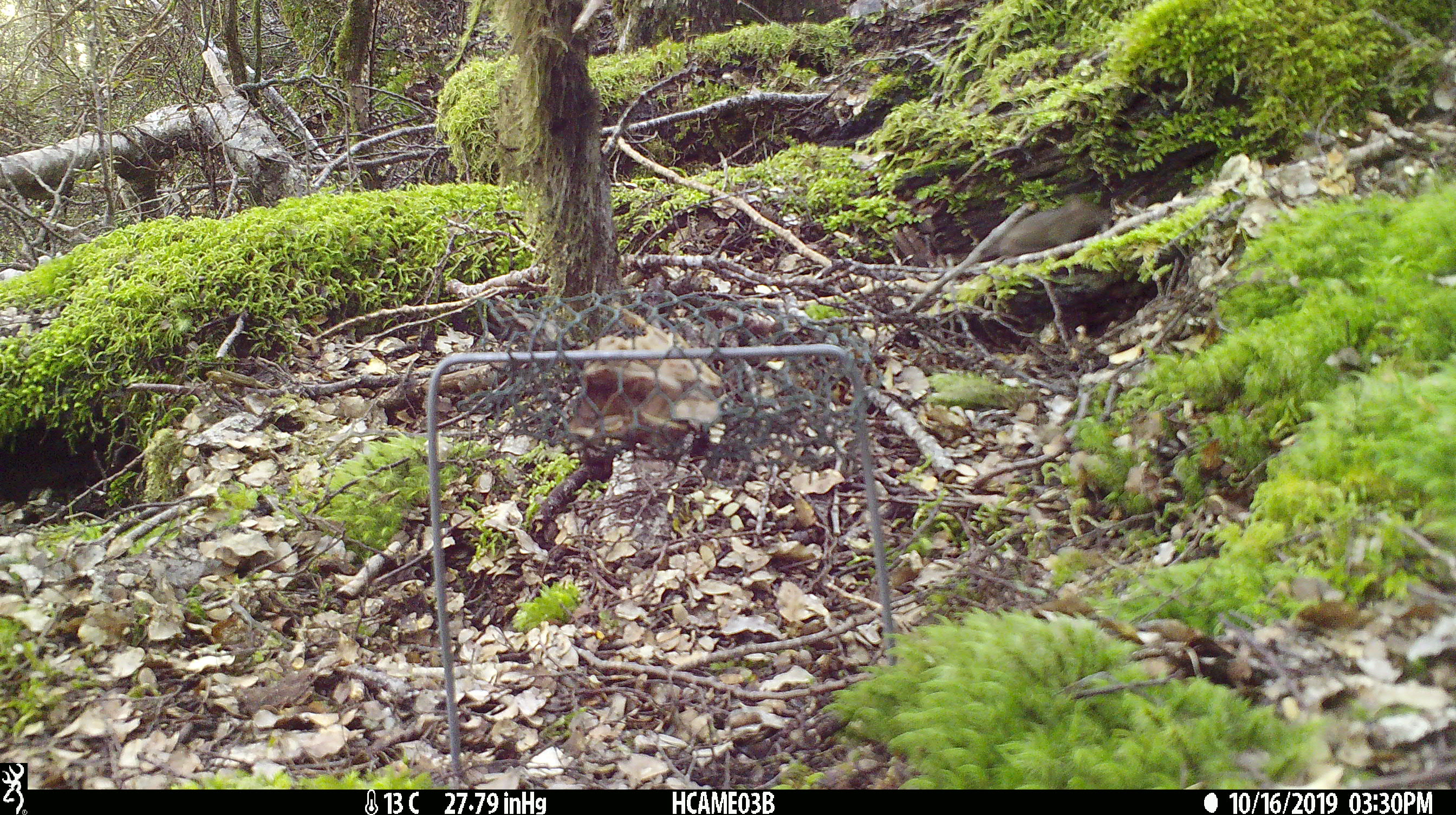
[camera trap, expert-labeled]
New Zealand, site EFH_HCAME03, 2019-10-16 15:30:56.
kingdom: Animalia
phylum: Chordata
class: Mammalia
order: Rodentia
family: Muridae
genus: Mus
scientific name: Mus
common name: mouse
Mouse (Mus).